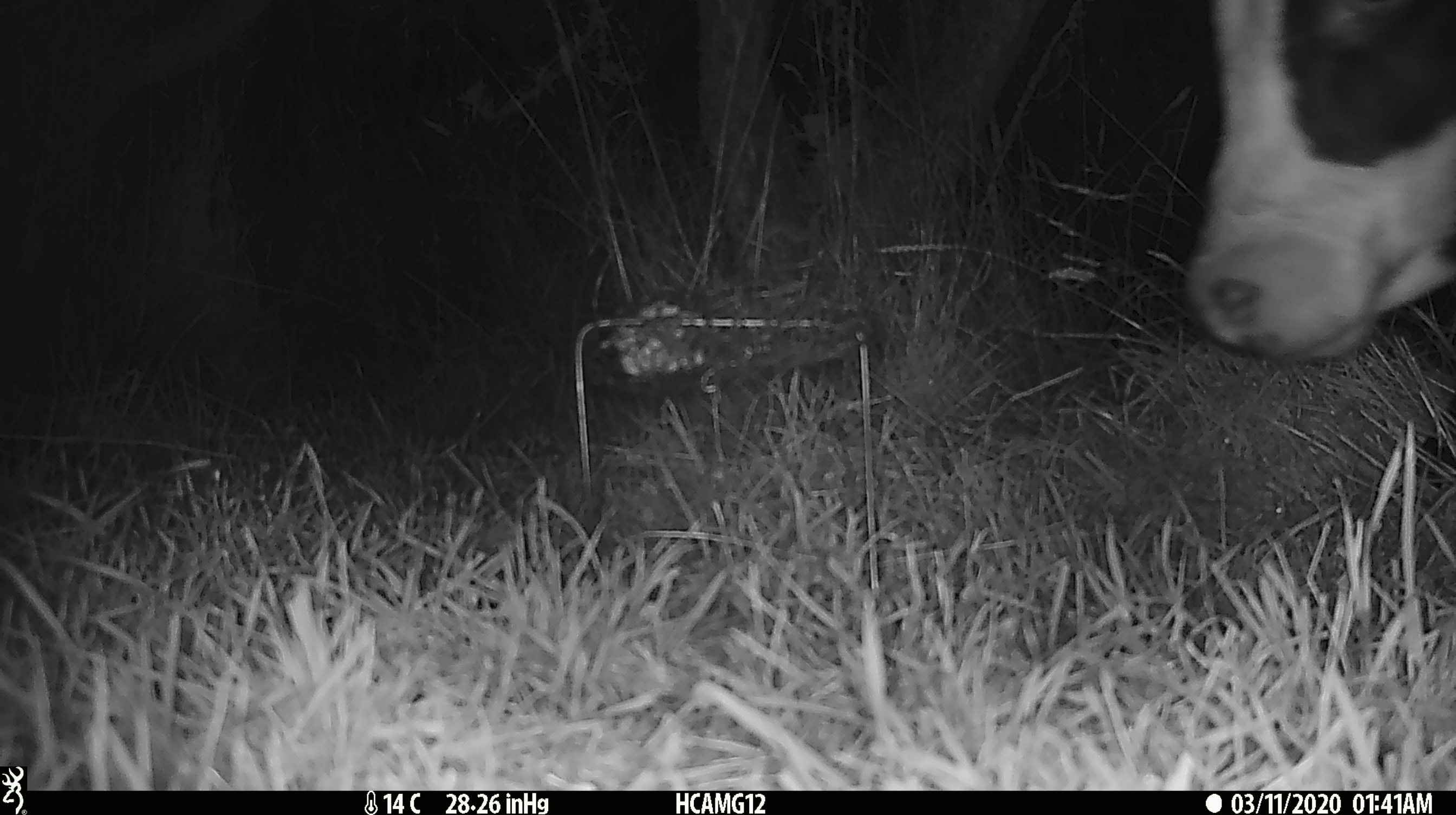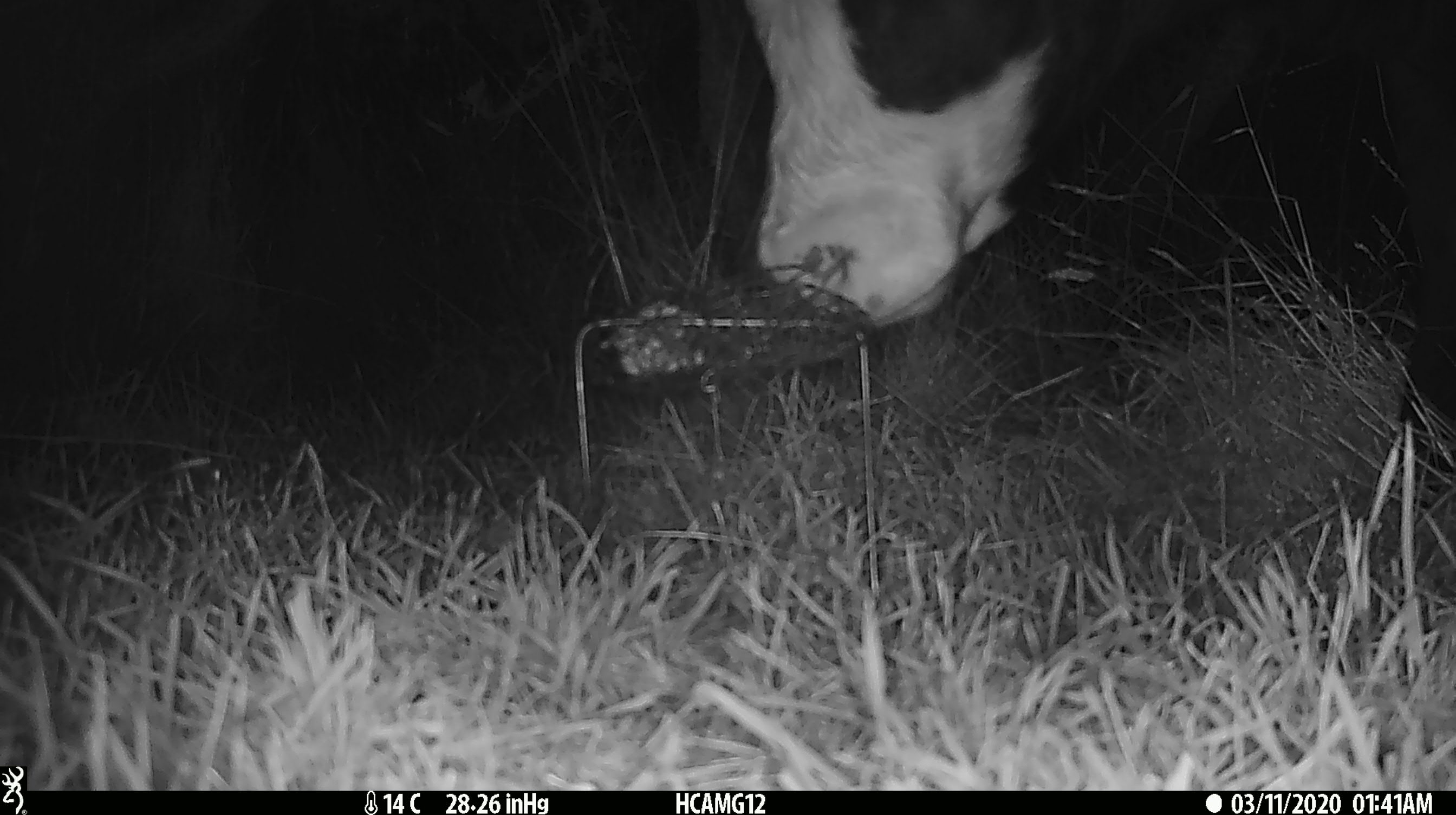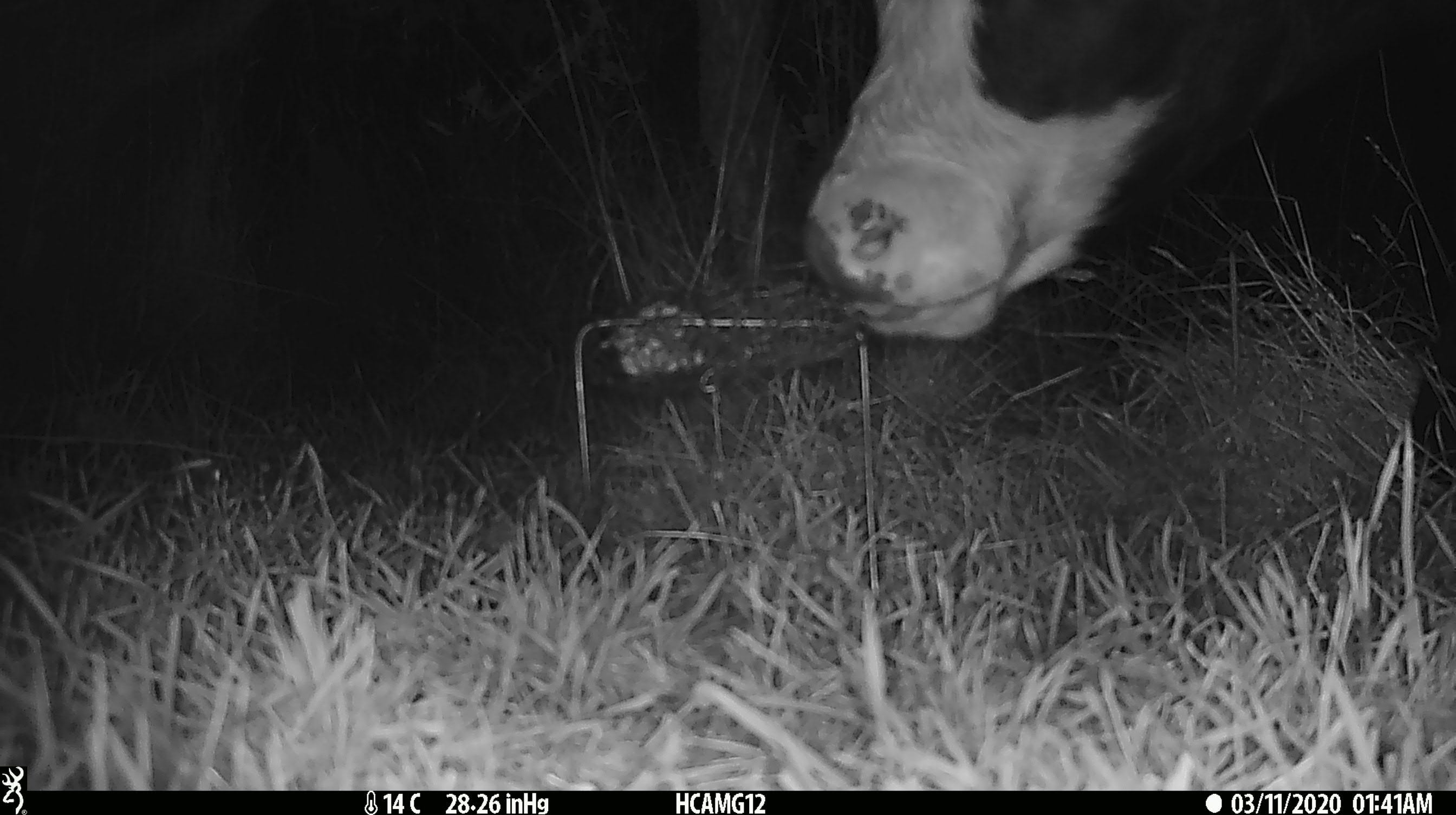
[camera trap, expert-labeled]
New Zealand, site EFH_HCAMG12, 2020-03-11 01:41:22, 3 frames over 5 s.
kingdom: Animalia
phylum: Chordata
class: Mammalia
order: Artiodactyla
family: Bovidae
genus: Bos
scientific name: Bos taurus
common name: domestic cow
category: cow